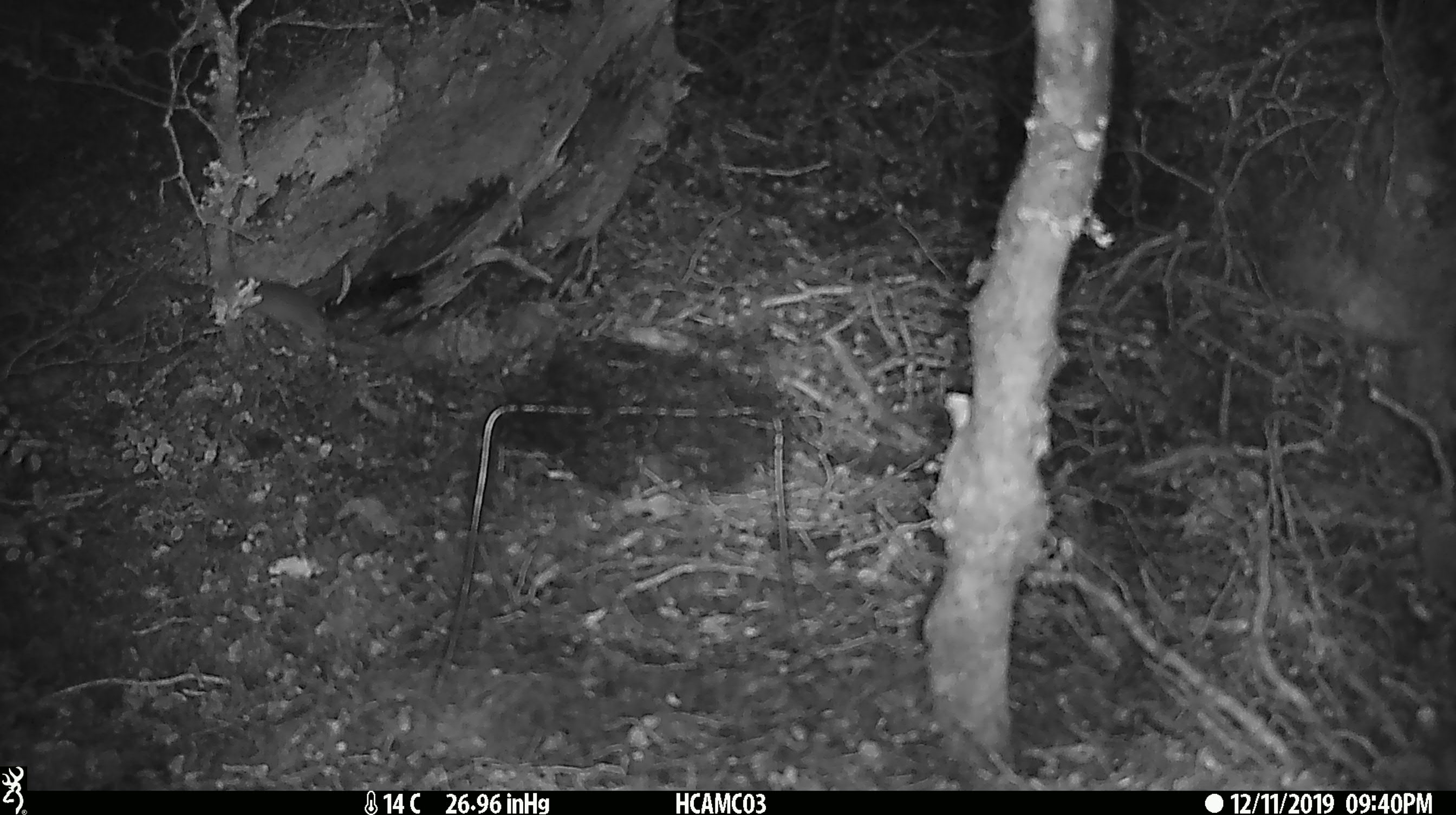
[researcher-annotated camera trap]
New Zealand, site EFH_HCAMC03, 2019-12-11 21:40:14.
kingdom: Animalia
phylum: Chordata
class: Mammalia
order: Rodentia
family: Muridae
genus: Mus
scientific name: Mus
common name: mouse